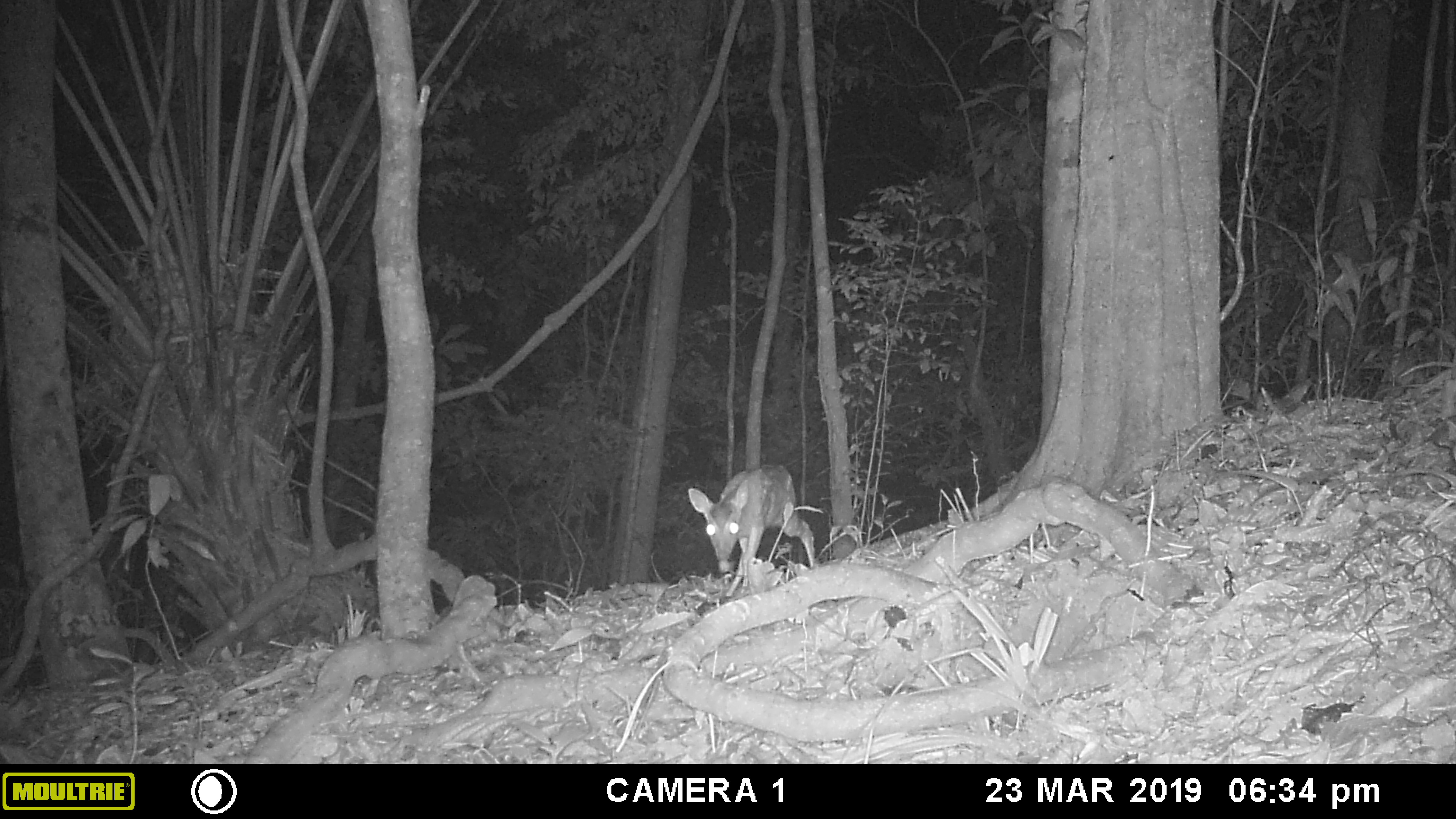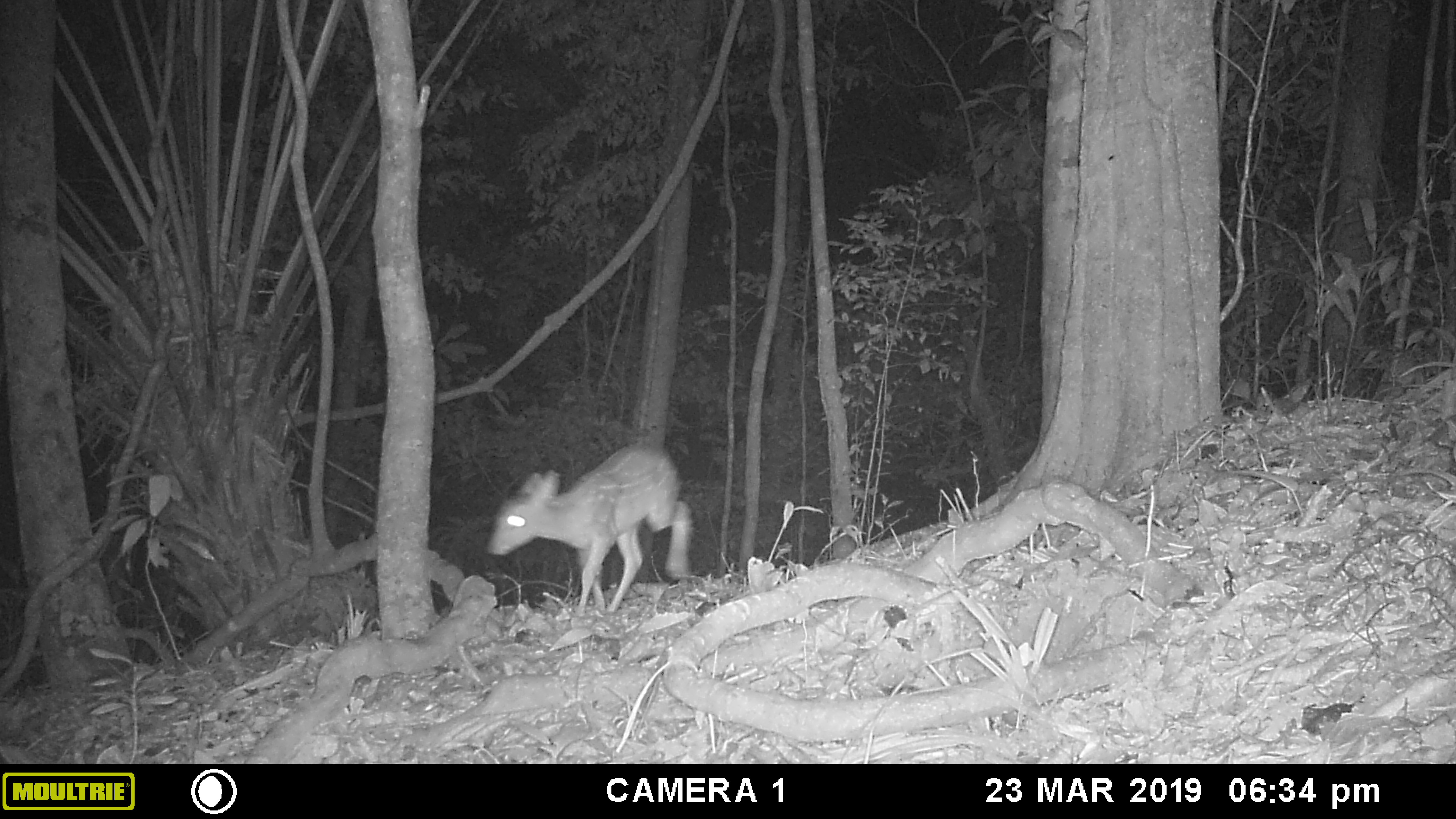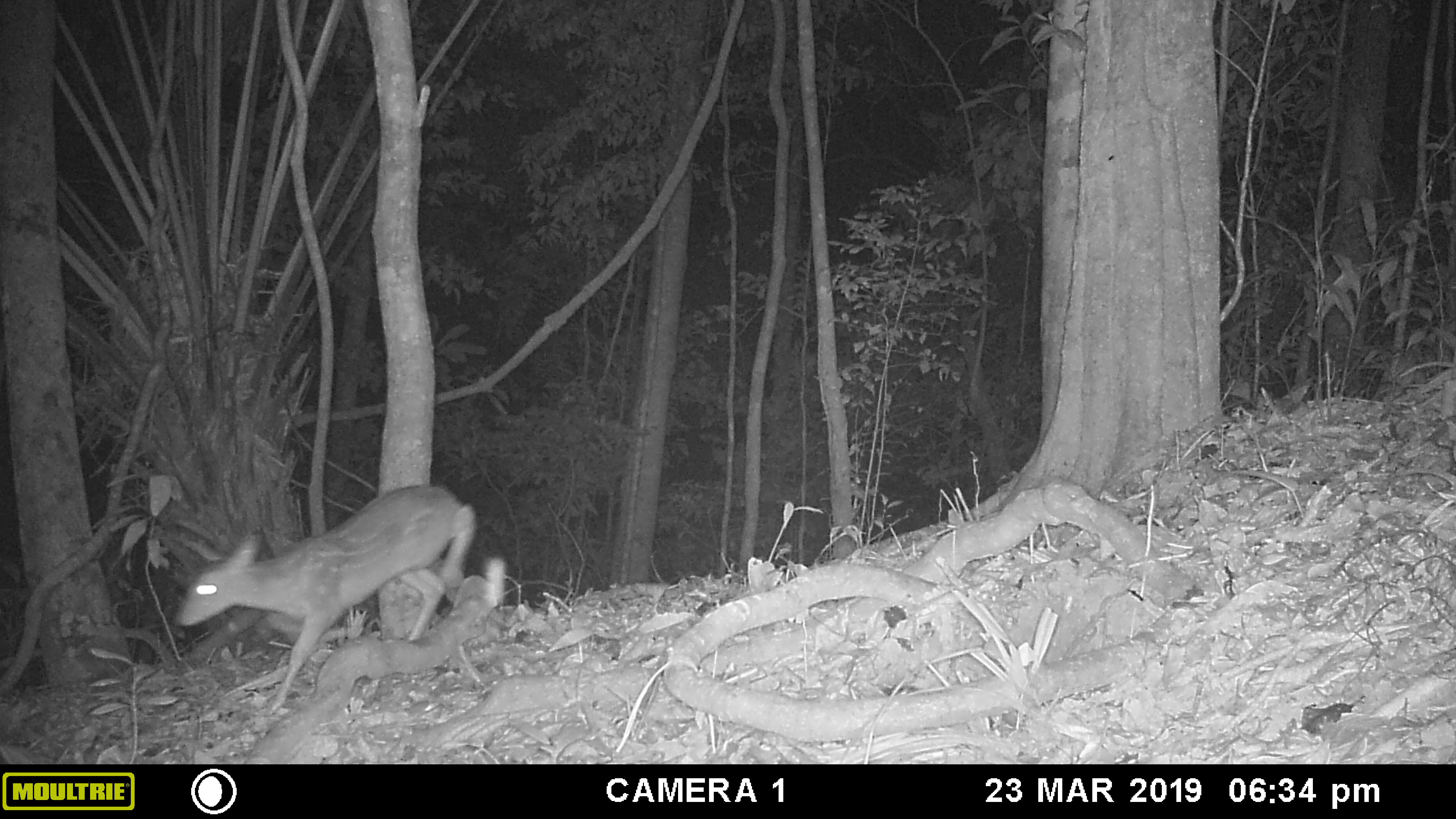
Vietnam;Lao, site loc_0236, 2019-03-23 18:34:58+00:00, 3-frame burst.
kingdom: Animalia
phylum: Chordata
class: Mammalia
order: Artiodactyla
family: Cervidae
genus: Muntiacus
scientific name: Muntiacus vuquangensis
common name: large-antlered muntjac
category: large antlered muntjac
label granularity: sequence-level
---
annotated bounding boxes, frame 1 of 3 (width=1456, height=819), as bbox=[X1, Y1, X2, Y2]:
large antlered muntjac: bbox=[688, 463, 816, 598]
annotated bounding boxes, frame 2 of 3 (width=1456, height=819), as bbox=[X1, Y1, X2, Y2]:
large antlered muntjac: bbox=[486, 440, 695, 615]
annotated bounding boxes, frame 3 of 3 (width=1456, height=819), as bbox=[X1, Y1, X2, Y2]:
large antlered muntjac: bbox=[175, 484, 474, 715]